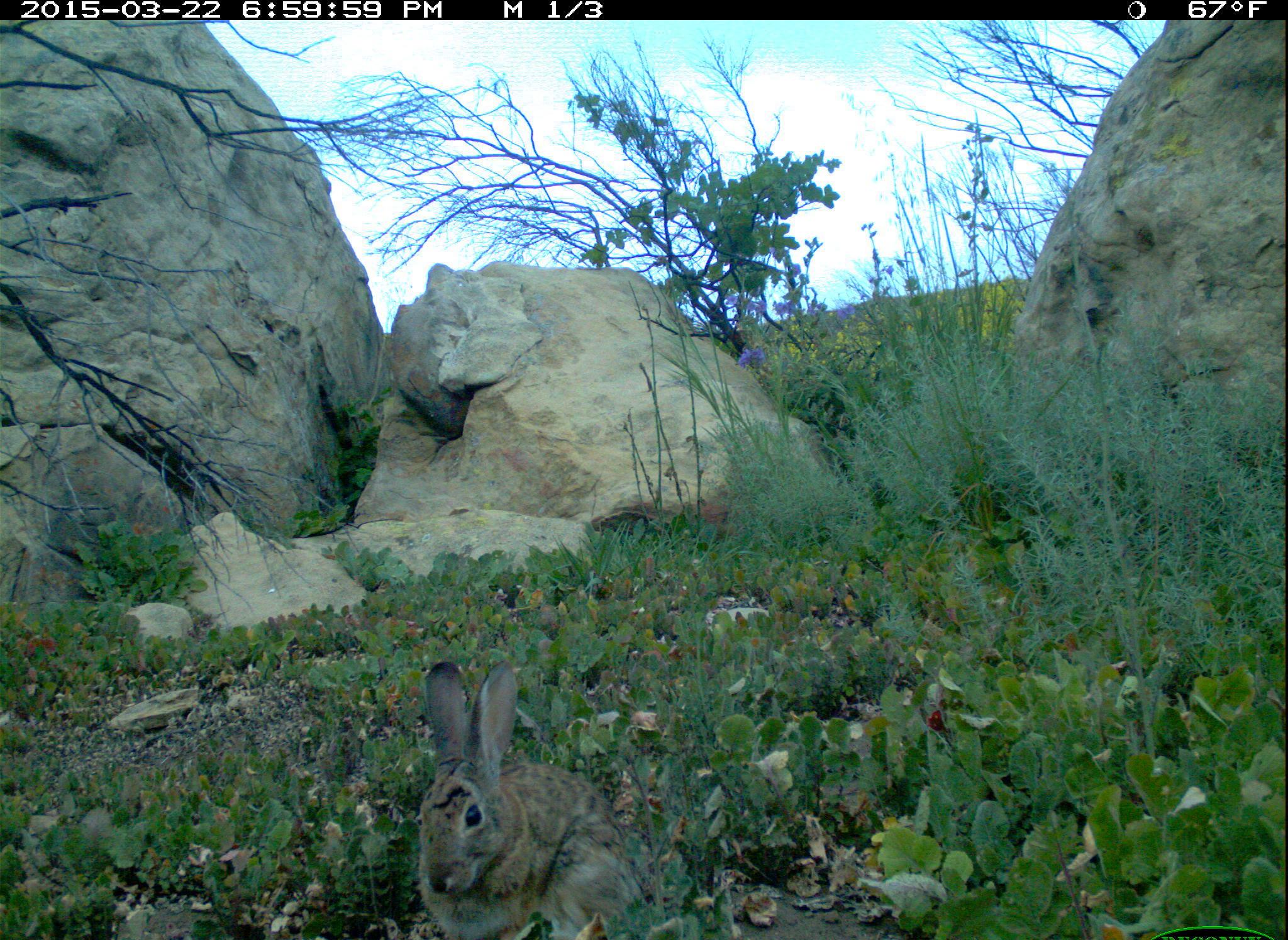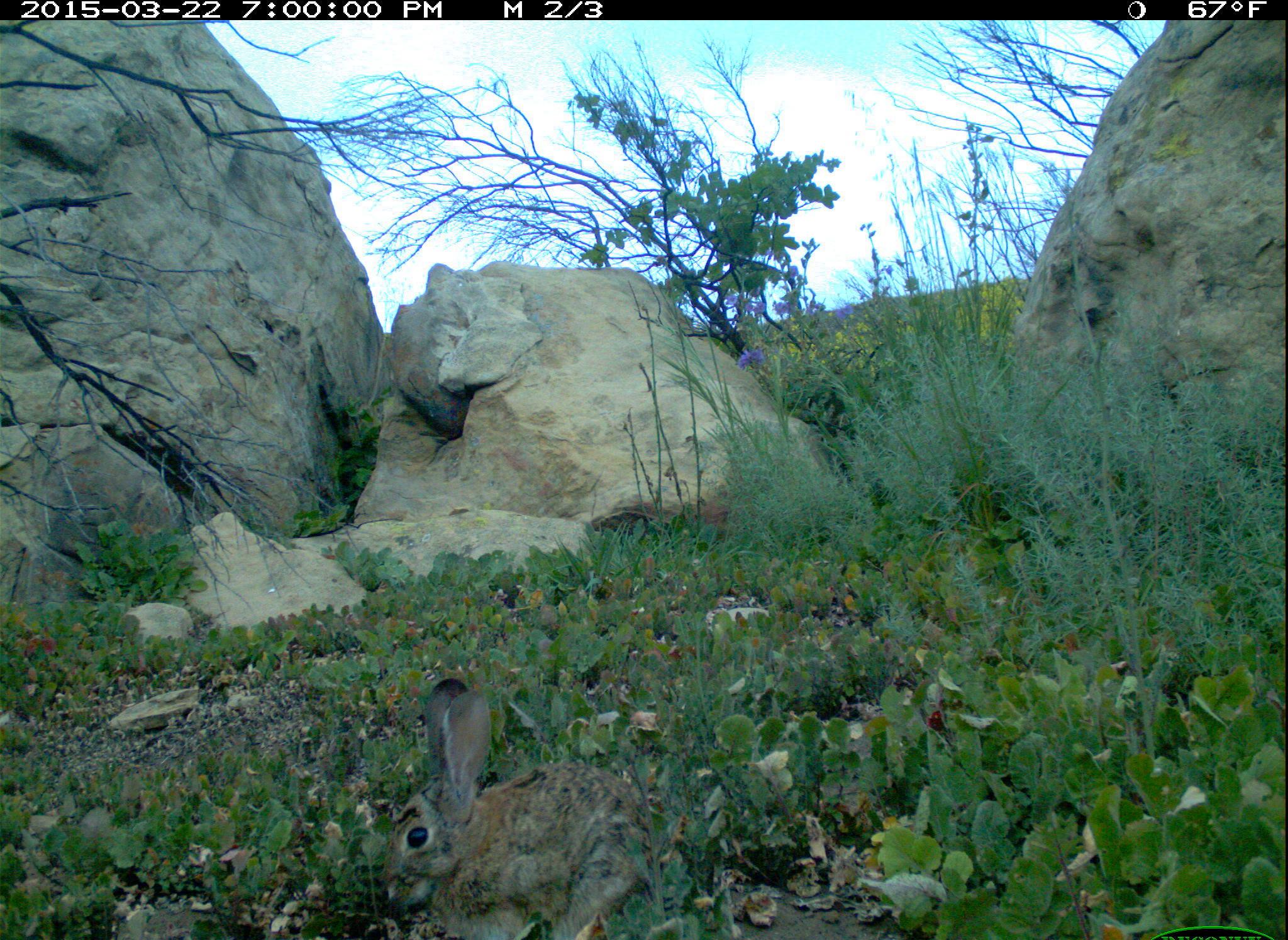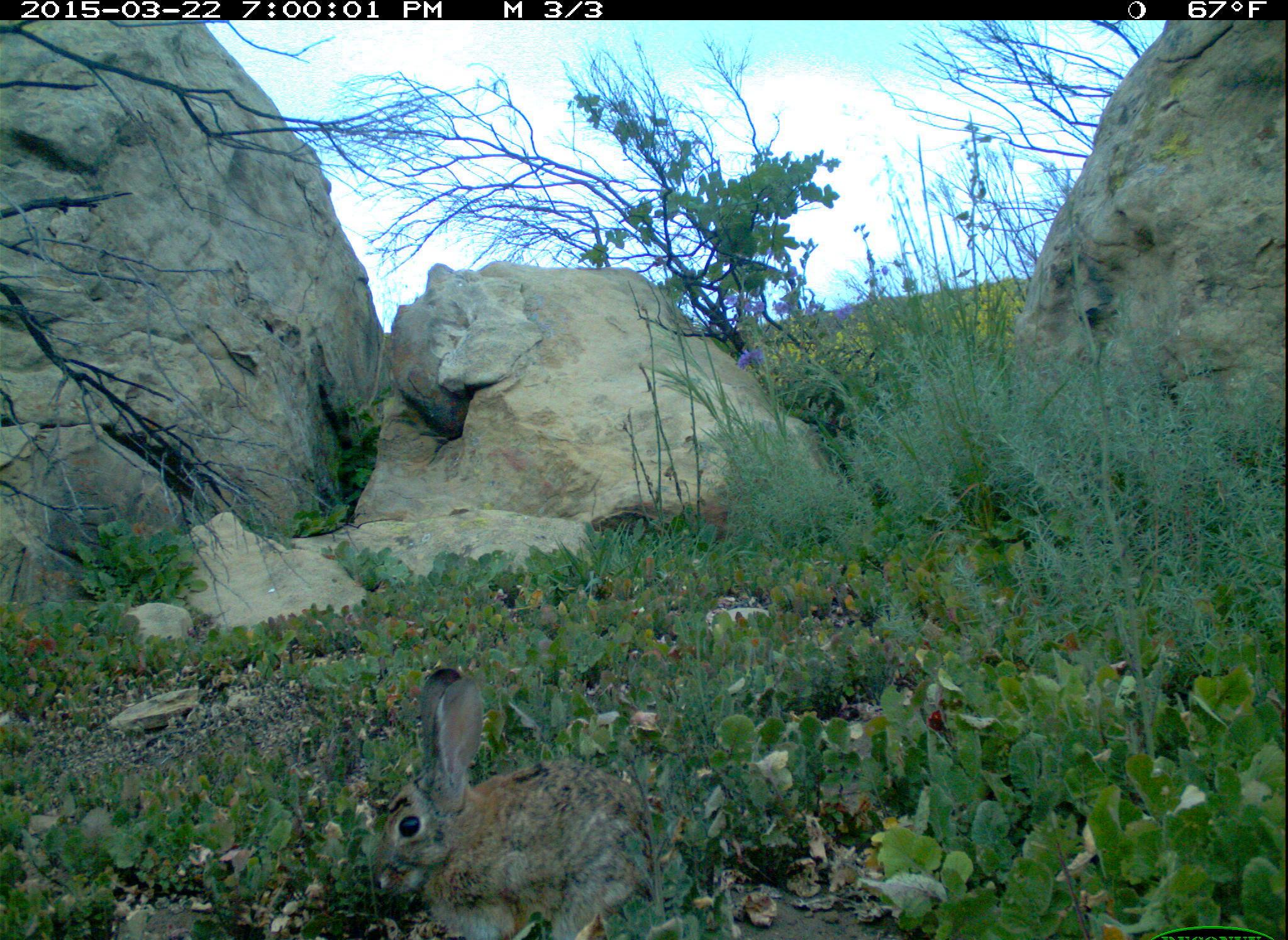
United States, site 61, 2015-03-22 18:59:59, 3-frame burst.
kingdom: Animalia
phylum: Chordata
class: Mammalia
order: Lagomorpha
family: Leporidae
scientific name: Leporidae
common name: rabbits and hares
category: rabbit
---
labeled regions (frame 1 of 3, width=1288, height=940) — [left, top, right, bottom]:
rabbit: [404, 651, 658, 940]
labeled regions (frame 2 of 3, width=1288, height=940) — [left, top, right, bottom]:
rabbit: [372, 667, 673, 940]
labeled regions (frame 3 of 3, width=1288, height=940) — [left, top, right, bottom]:
rabbit: [370, 654, 667, 940]